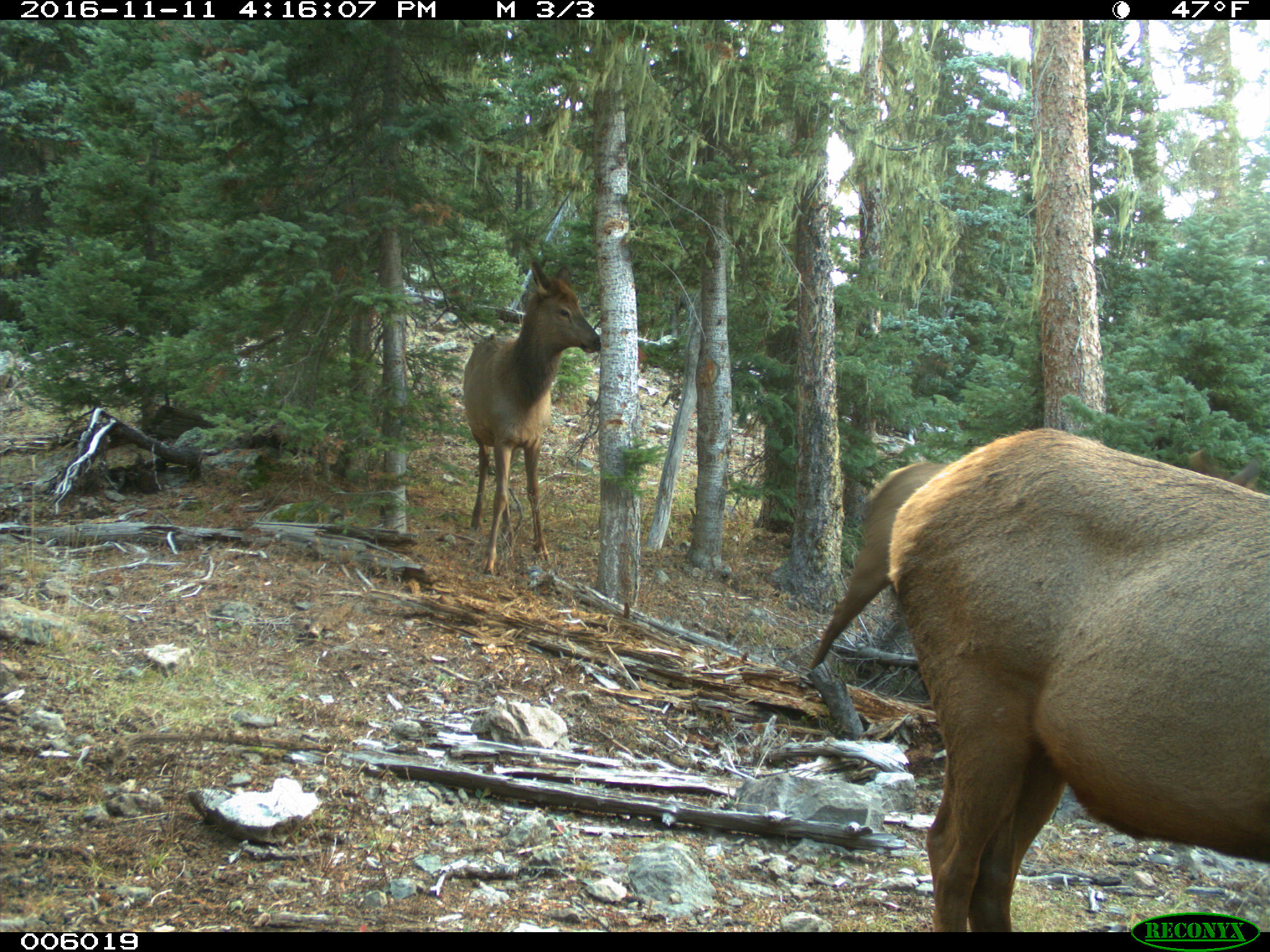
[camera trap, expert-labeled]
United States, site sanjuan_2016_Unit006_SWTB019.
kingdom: Animalia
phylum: Chordata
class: Mammalia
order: Artiodactyla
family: Cervidae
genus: Cervus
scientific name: Cervus elaphus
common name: red deer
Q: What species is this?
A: Cervus elaphus (red deer).